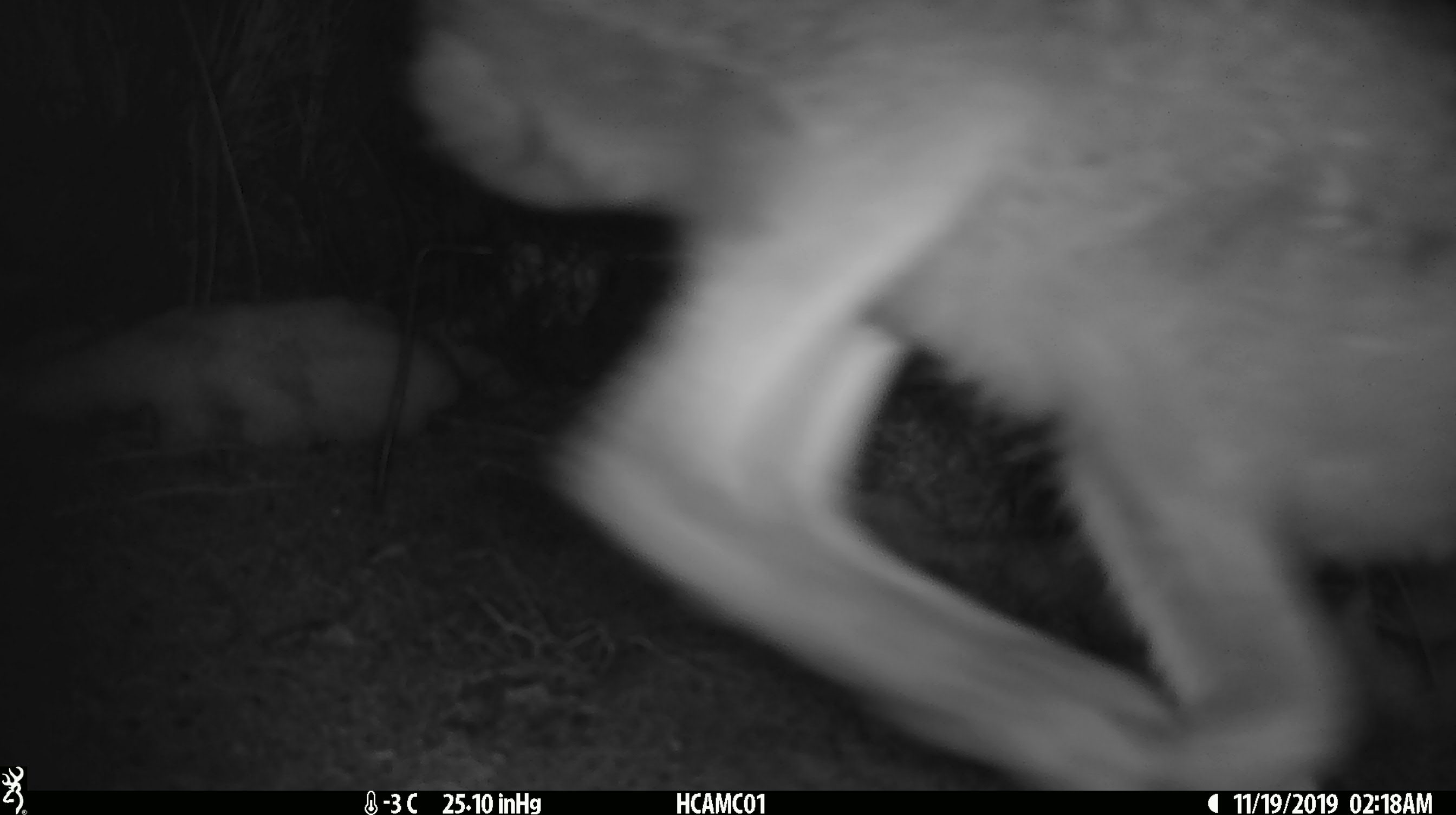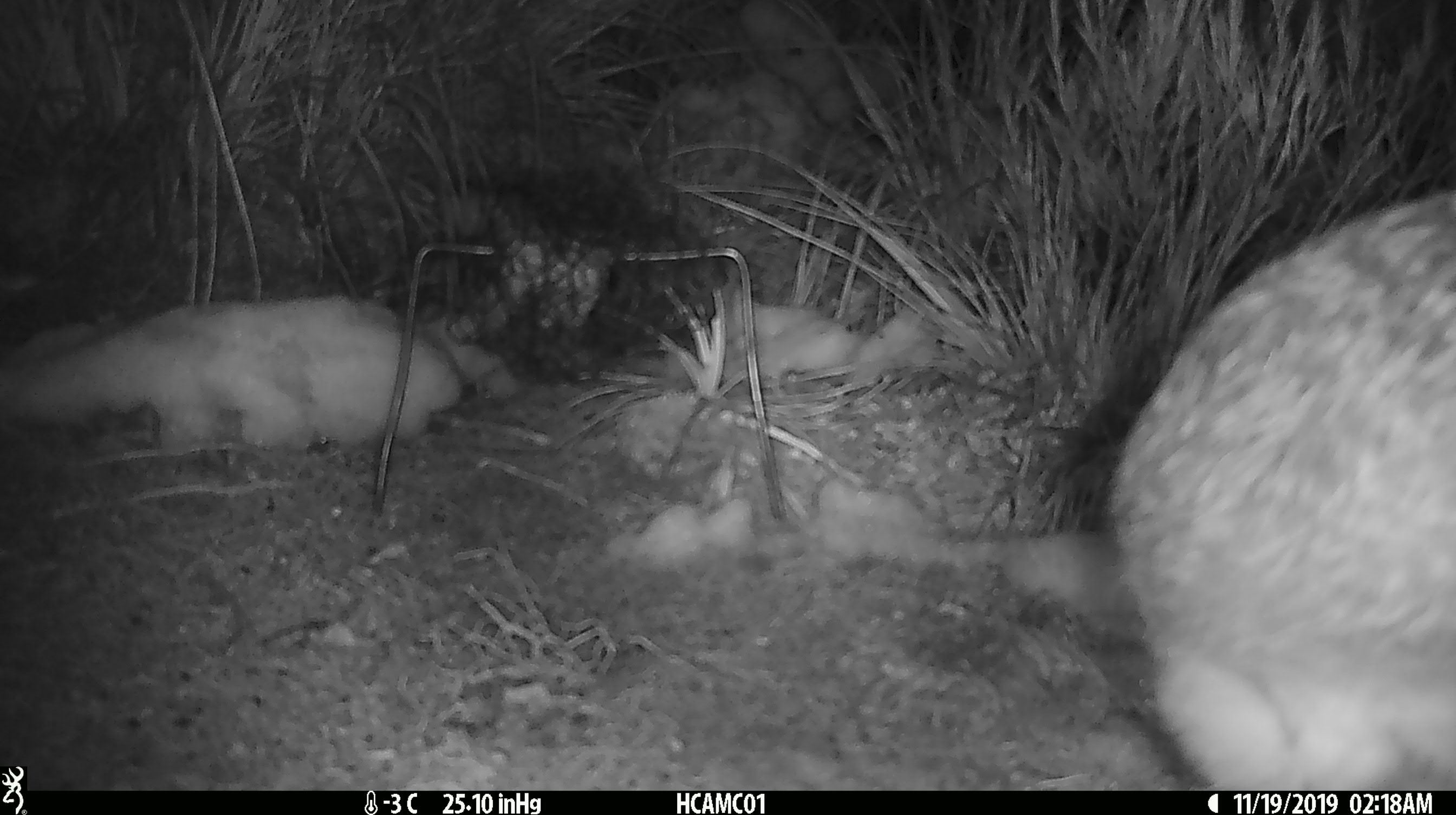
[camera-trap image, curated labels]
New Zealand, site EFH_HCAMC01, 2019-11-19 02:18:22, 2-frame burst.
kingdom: Animalia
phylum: Chordata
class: Mammalia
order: Lagomorpha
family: Leporidae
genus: Lepus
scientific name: Lepus europaeus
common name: brown hare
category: hare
Hare (brown hare) (Lepus europaeus).